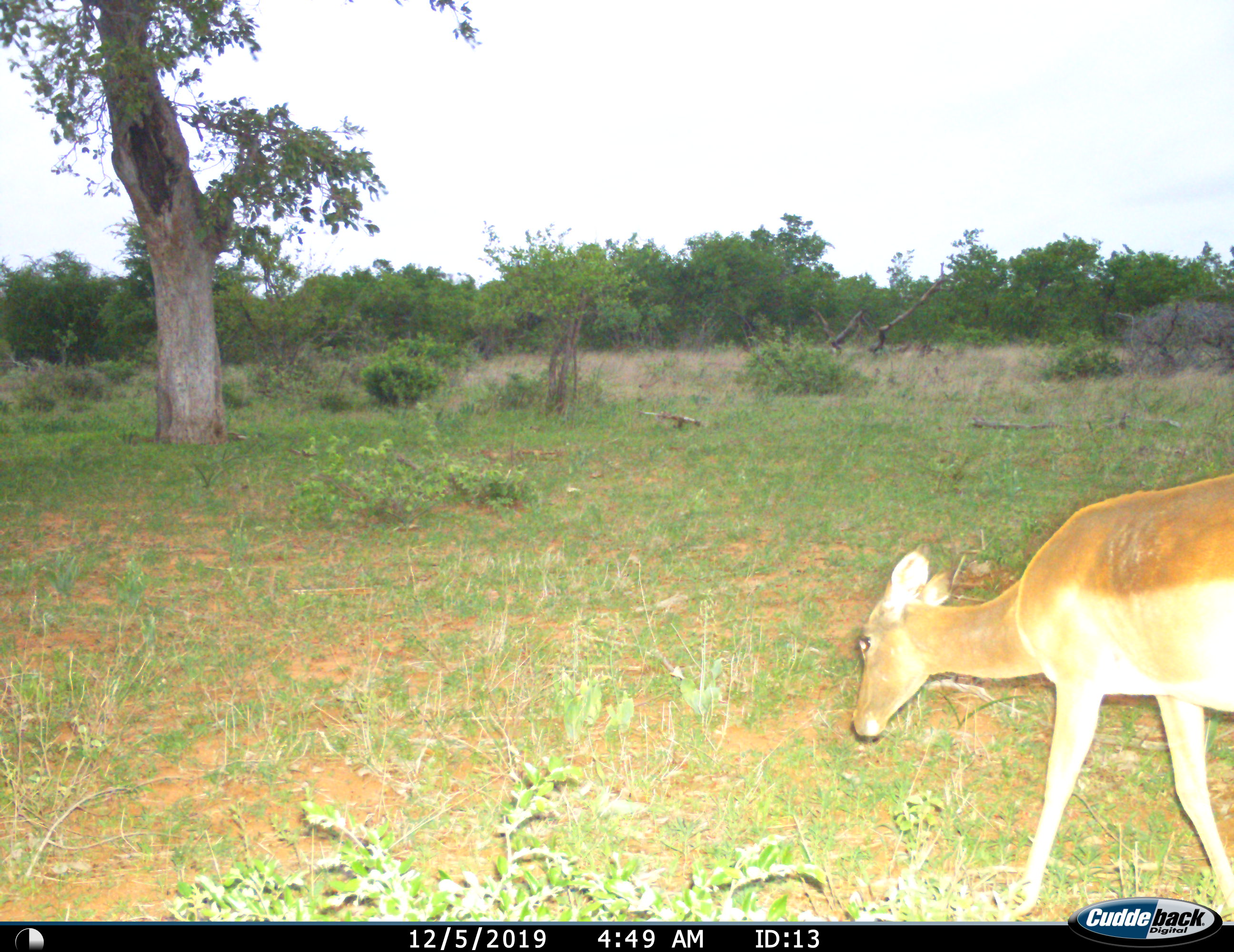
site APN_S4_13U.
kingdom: Animalia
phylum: Chordata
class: Mammalia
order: Artiodactyla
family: Bovidae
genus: Aepyceros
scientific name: Aepyceros melampus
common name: impala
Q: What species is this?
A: Impala (Aepyceros melampus).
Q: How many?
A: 1.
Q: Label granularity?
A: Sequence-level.